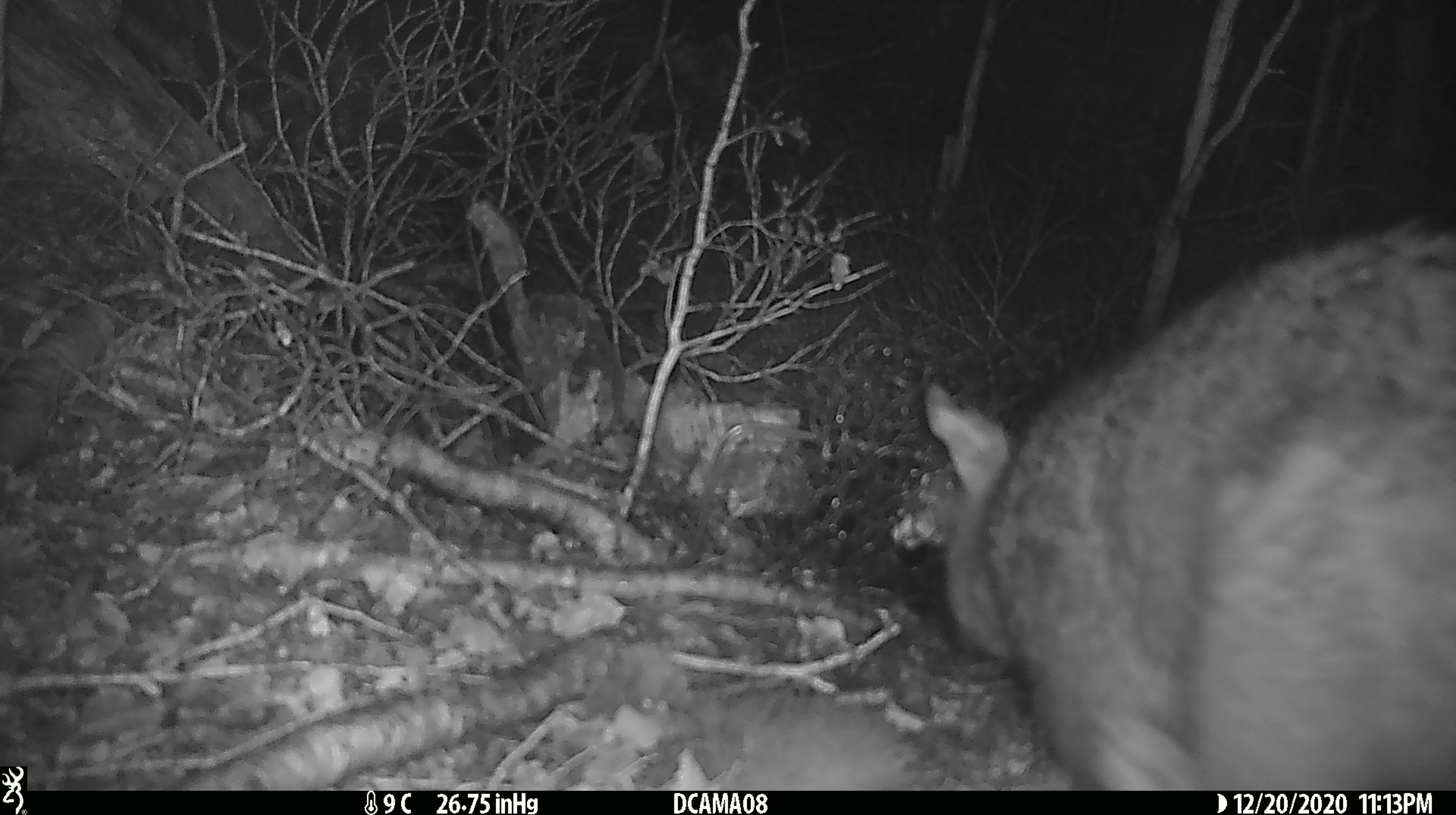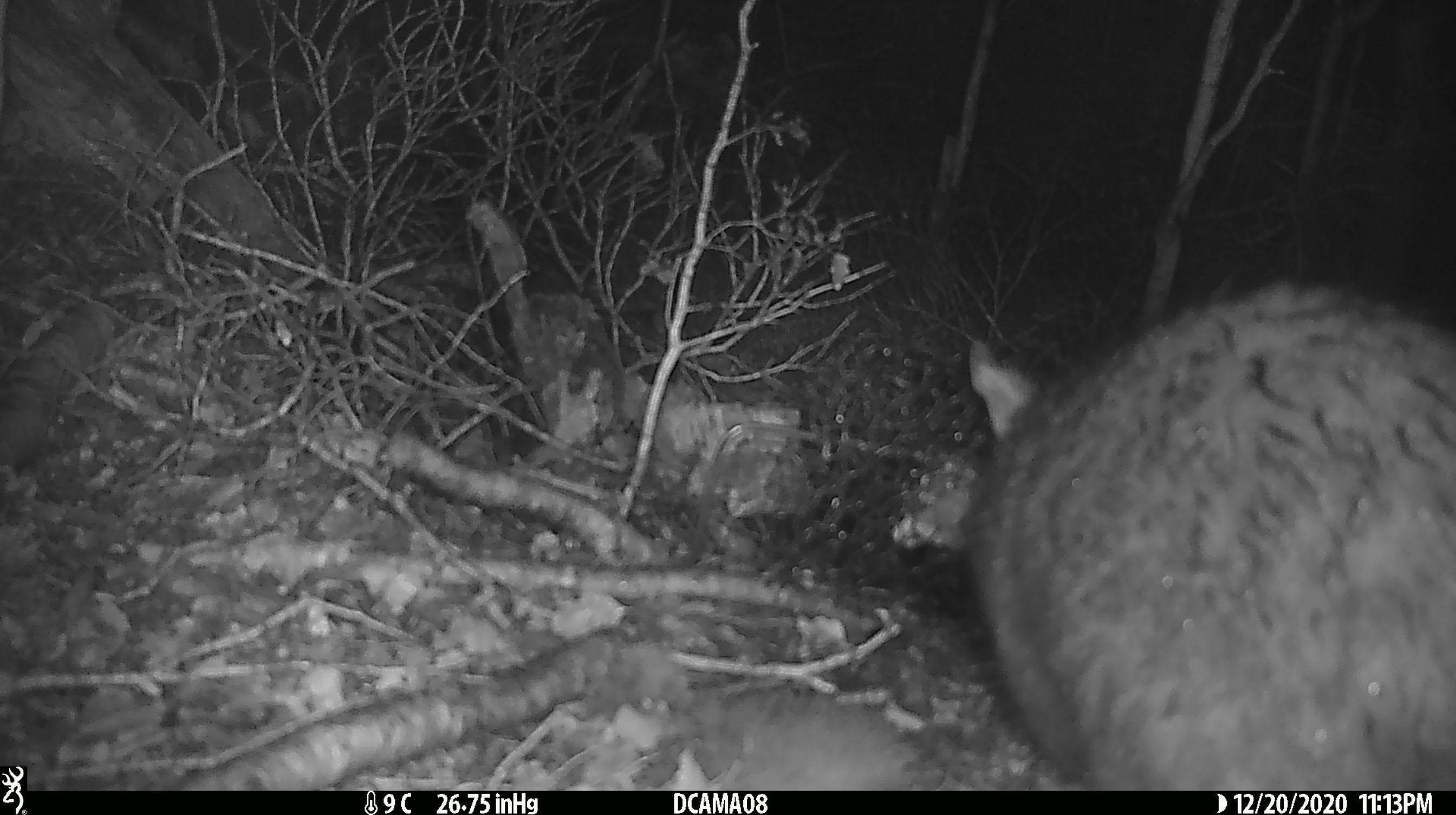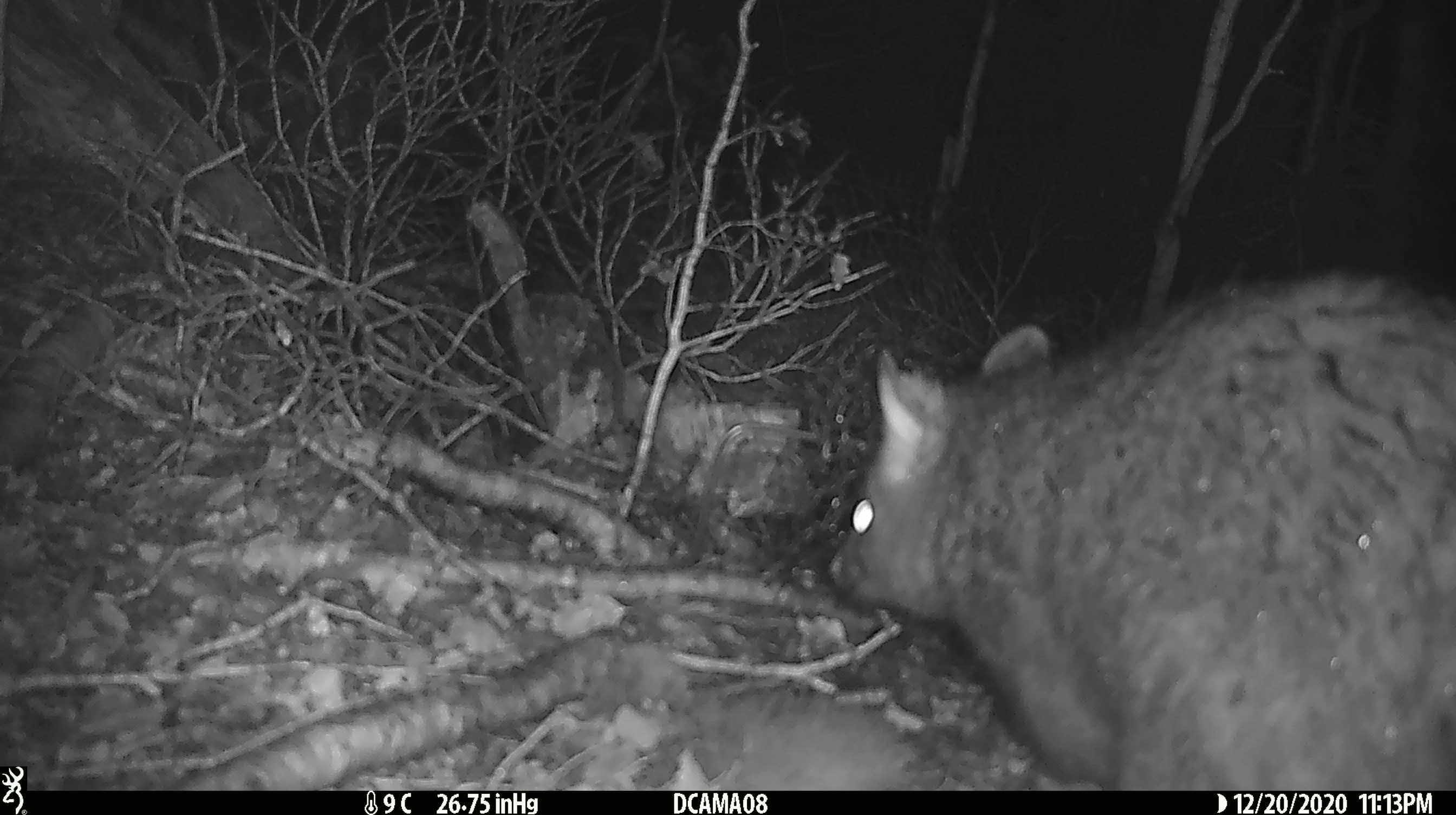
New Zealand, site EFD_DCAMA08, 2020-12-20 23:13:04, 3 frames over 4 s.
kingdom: Animalia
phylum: Chordata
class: Mammalia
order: Diprotodontia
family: Phalangeridae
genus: Trichosurus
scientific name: Trichosurus vulpecula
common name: common brushtail possum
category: possum